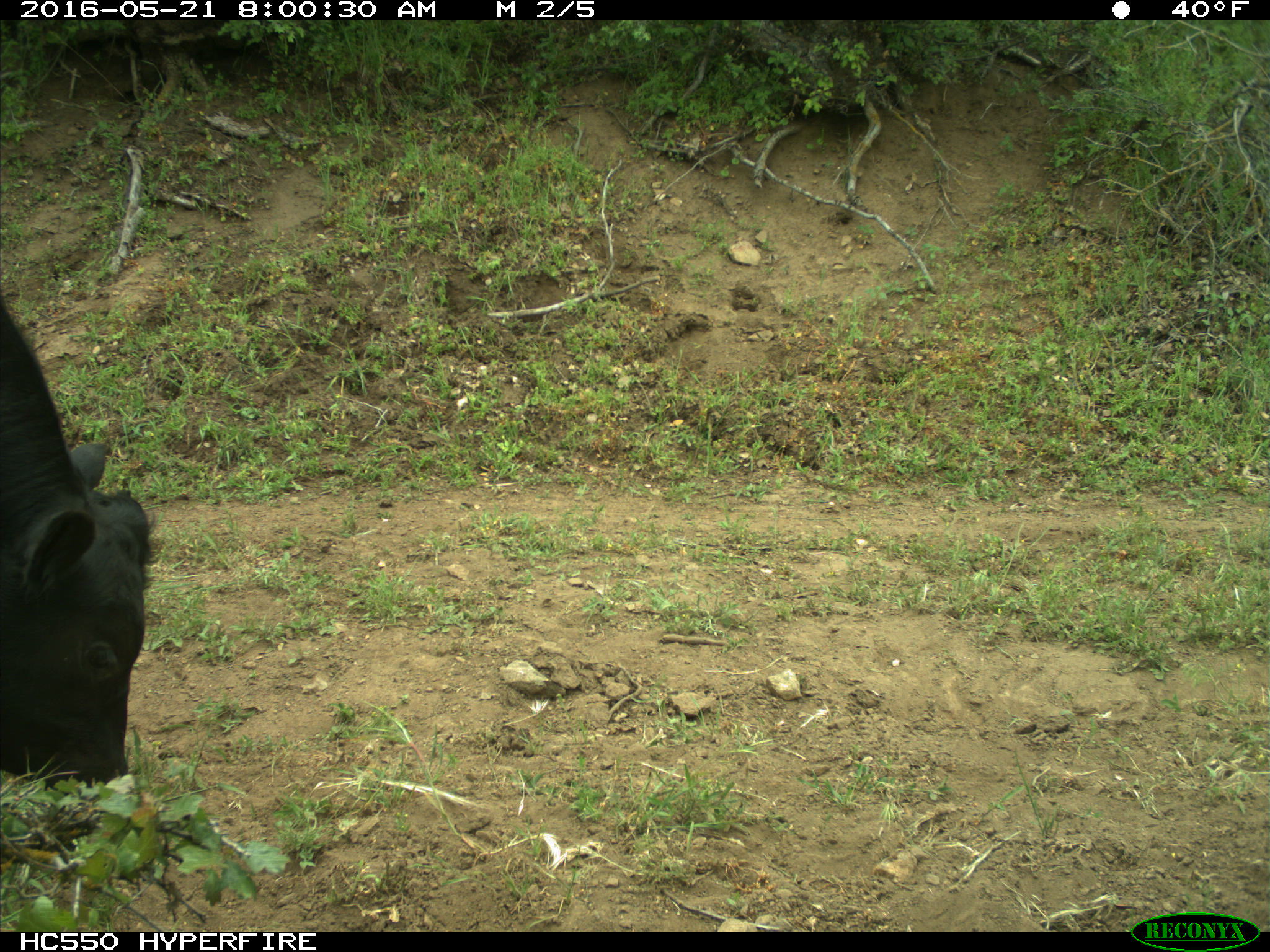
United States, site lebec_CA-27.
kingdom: Animalia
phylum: Chordata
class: Mammalia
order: Artiodactyla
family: Bovidae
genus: Bos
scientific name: Bos taurus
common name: domestic cow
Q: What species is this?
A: Bos taurus (domestic cow).